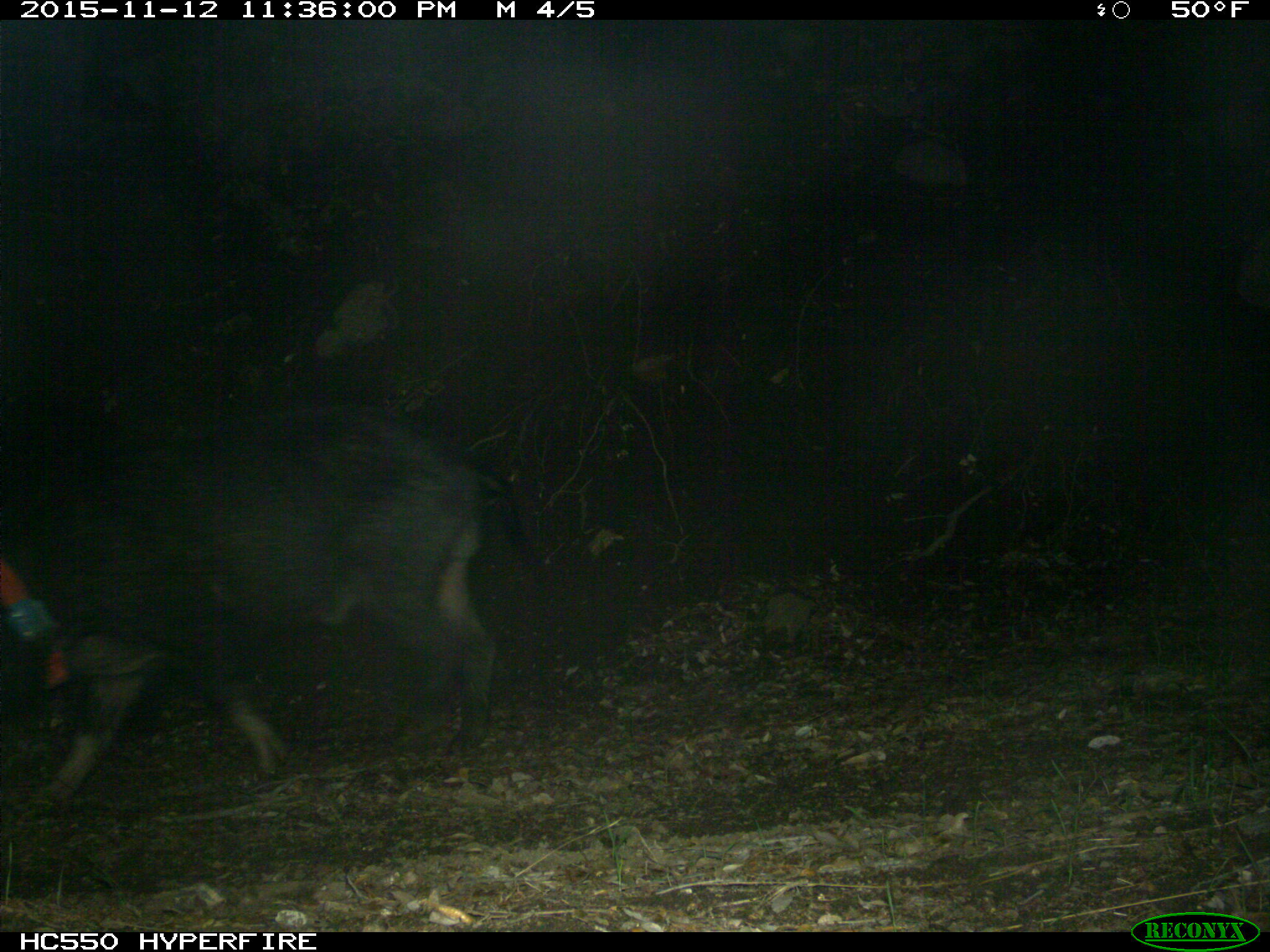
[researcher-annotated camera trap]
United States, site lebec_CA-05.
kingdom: Animalia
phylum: Chordata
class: Mammalia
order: Artiodactyla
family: Suidae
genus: Sus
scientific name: Sus scrofa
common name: wild boar